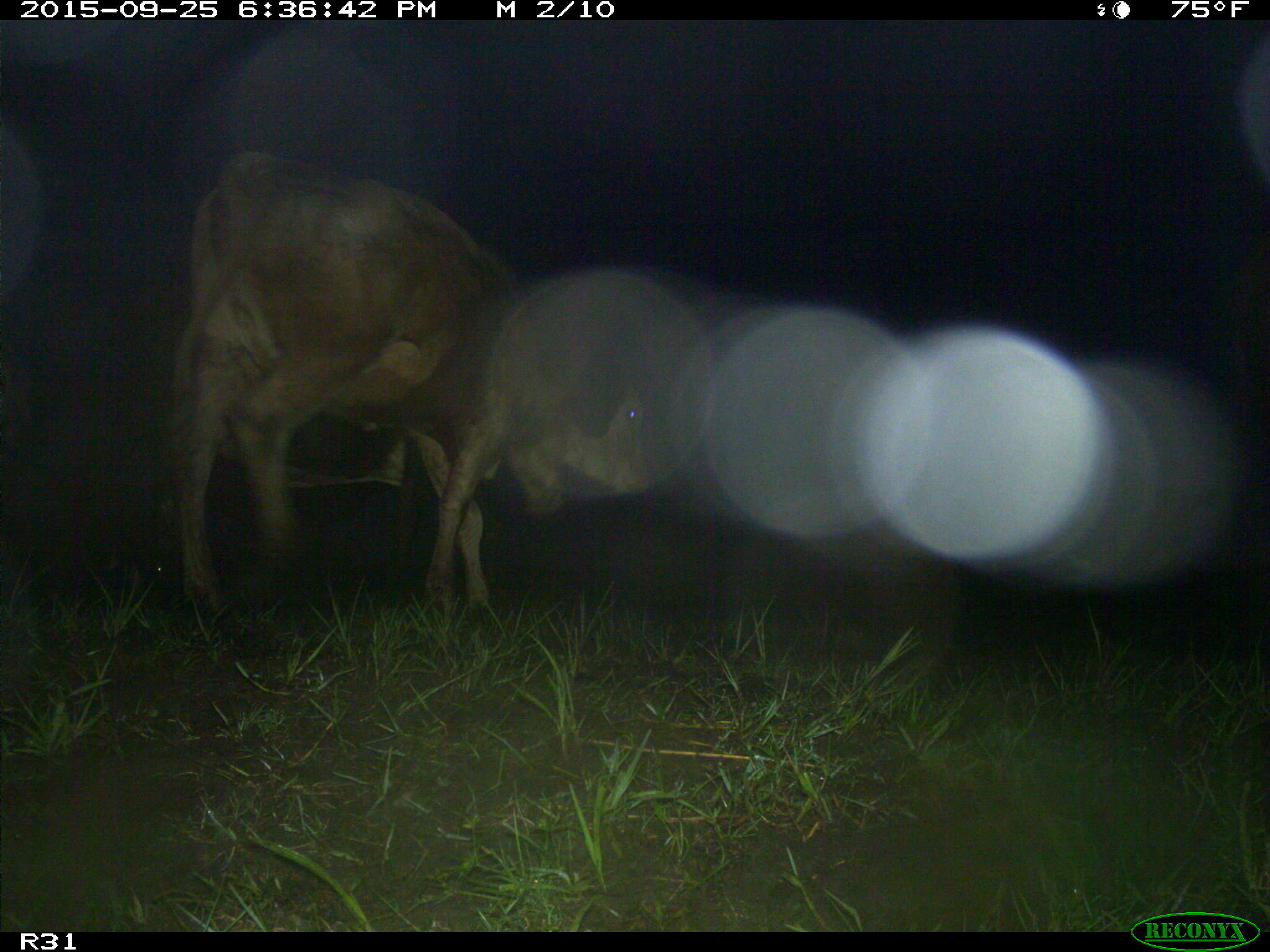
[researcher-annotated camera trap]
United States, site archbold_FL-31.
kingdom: Animalia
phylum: Chordata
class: Mammalia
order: Artiodactyla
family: Bovidae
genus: Bos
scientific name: Bos taurus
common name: domestic cow